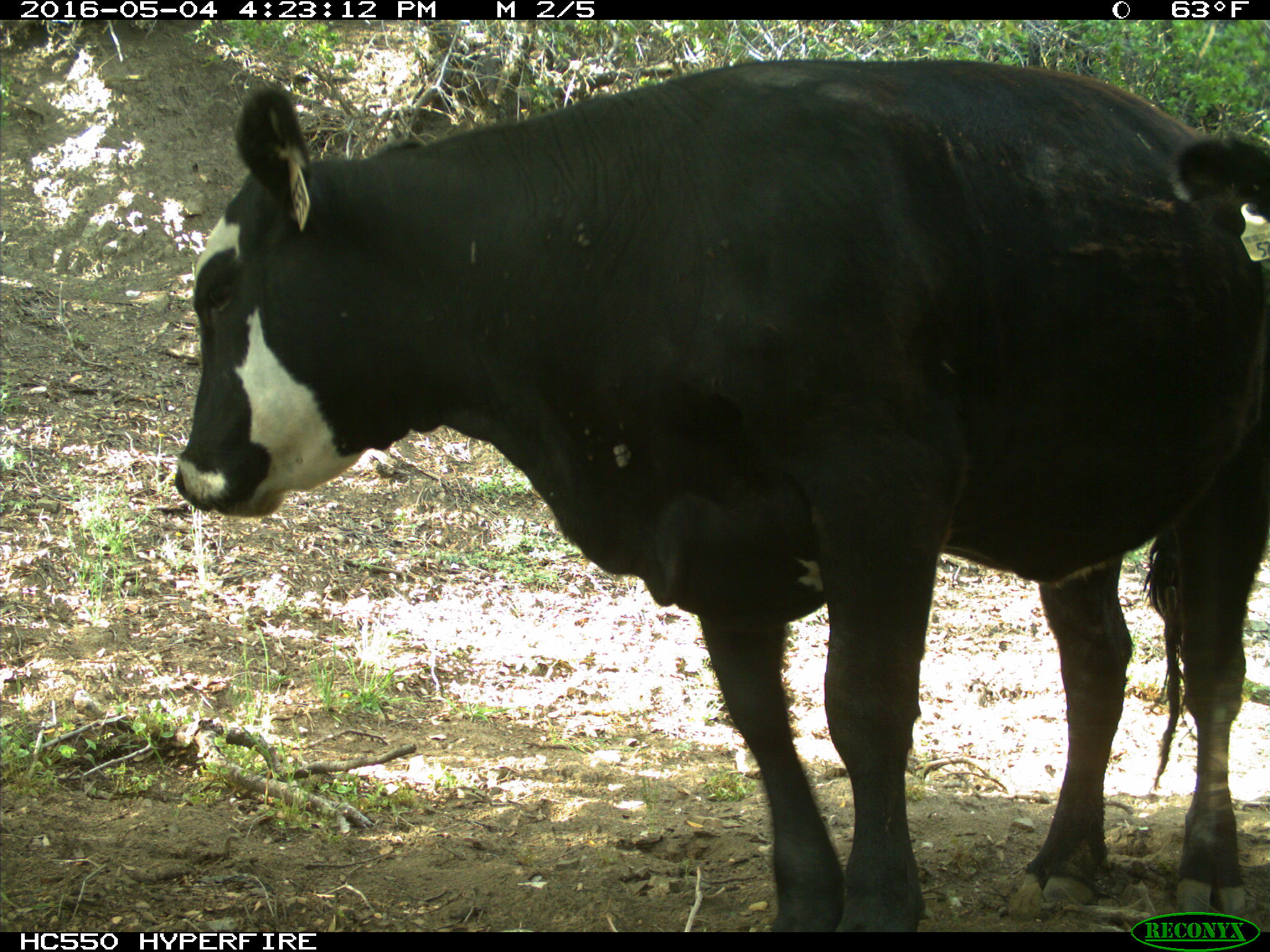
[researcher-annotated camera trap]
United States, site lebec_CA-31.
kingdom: Animalia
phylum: Chordata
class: Mammalia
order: Artiodactyla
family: Bovidae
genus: Bos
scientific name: Bos taurus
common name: domestic cow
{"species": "Bos taurus (domestic cow)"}